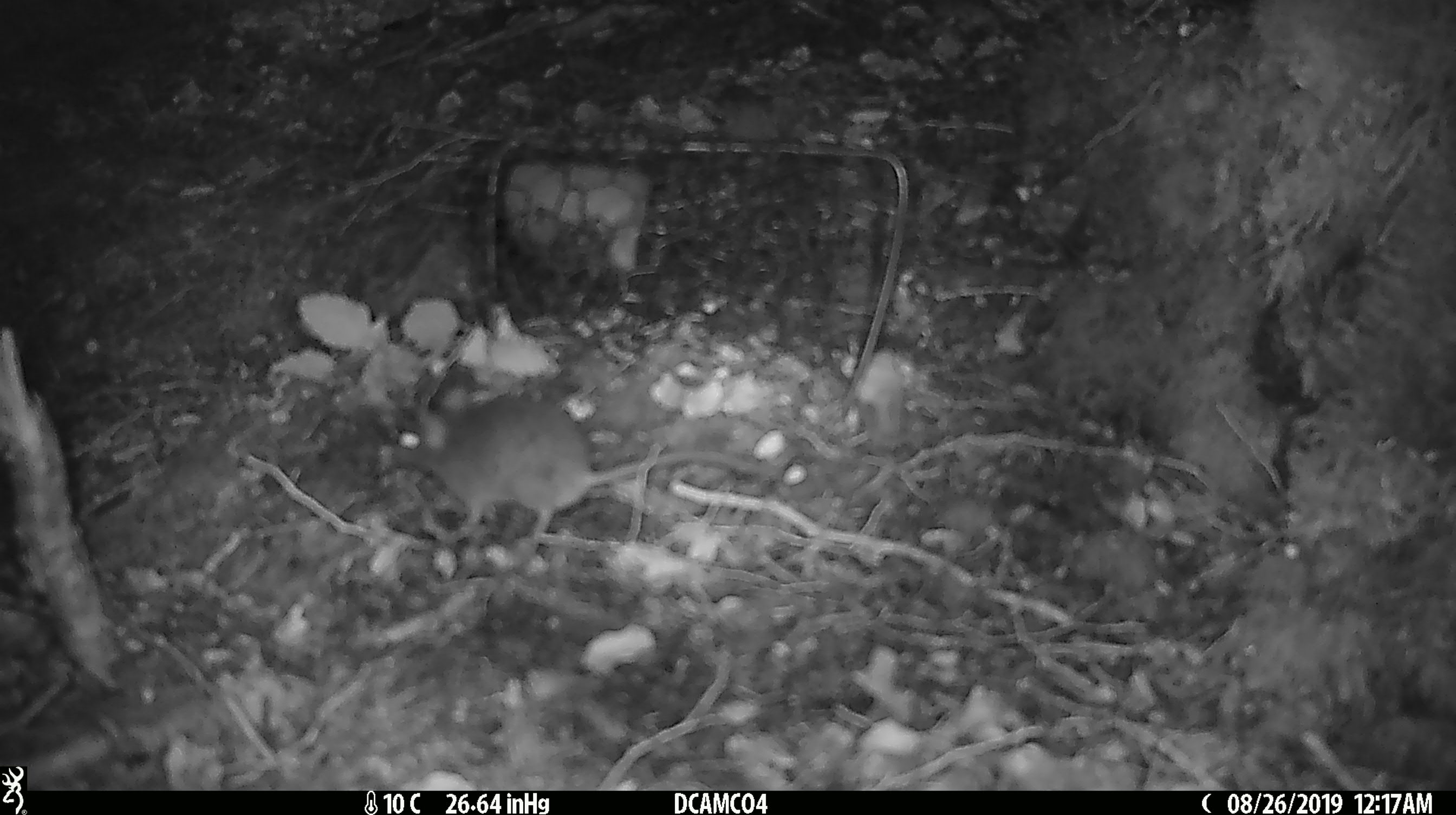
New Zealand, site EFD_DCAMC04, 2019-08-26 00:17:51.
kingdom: Animalia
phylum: Chordata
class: Mammalia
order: Rodentia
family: Muridae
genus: Mus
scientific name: Mus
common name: mouse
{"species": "mouse (Mus)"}